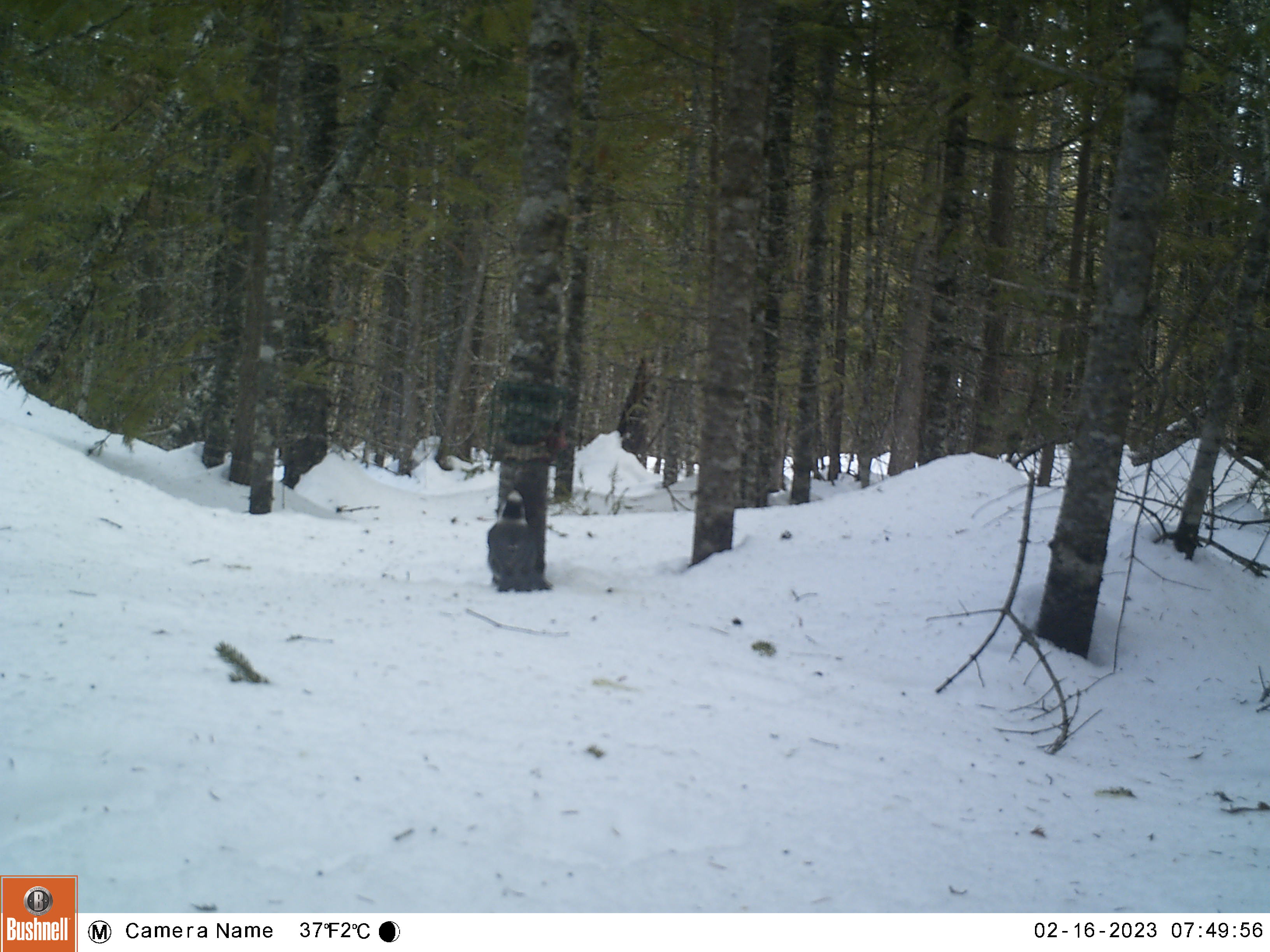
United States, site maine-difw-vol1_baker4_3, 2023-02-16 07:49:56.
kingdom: Animalia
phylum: Chordata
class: Aves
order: Passeriformes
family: Corvidae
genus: Perisoreus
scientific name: Perisoreus canadensis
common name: canada jay